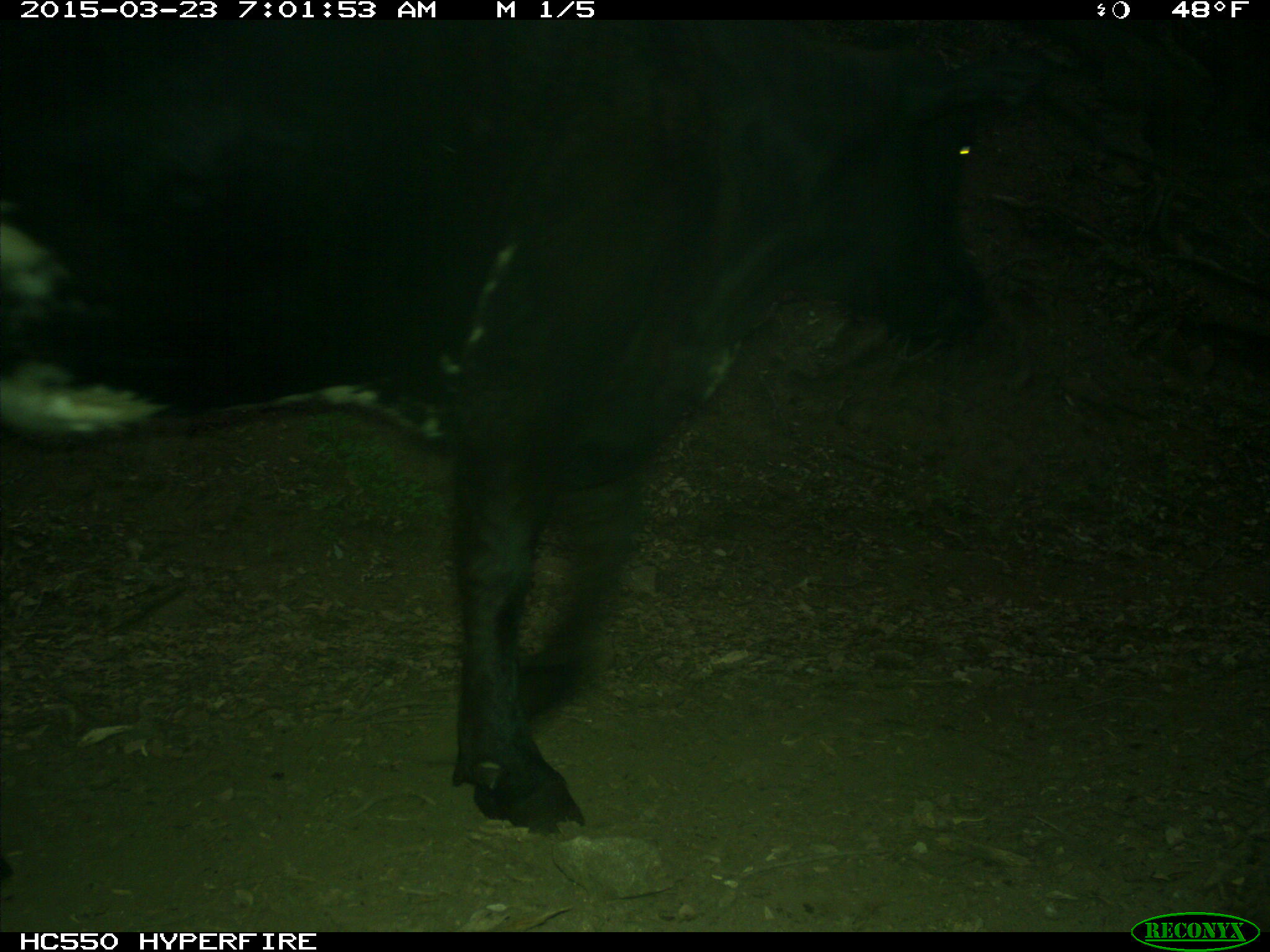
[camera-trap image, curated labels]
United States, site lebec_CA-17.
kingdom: Animalia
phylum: Chordata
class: Mammalia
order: Artiodactyla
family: Bovidae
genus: Bos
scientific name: Bos taurus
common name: domestic cow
Bos taurus (domestic cow).